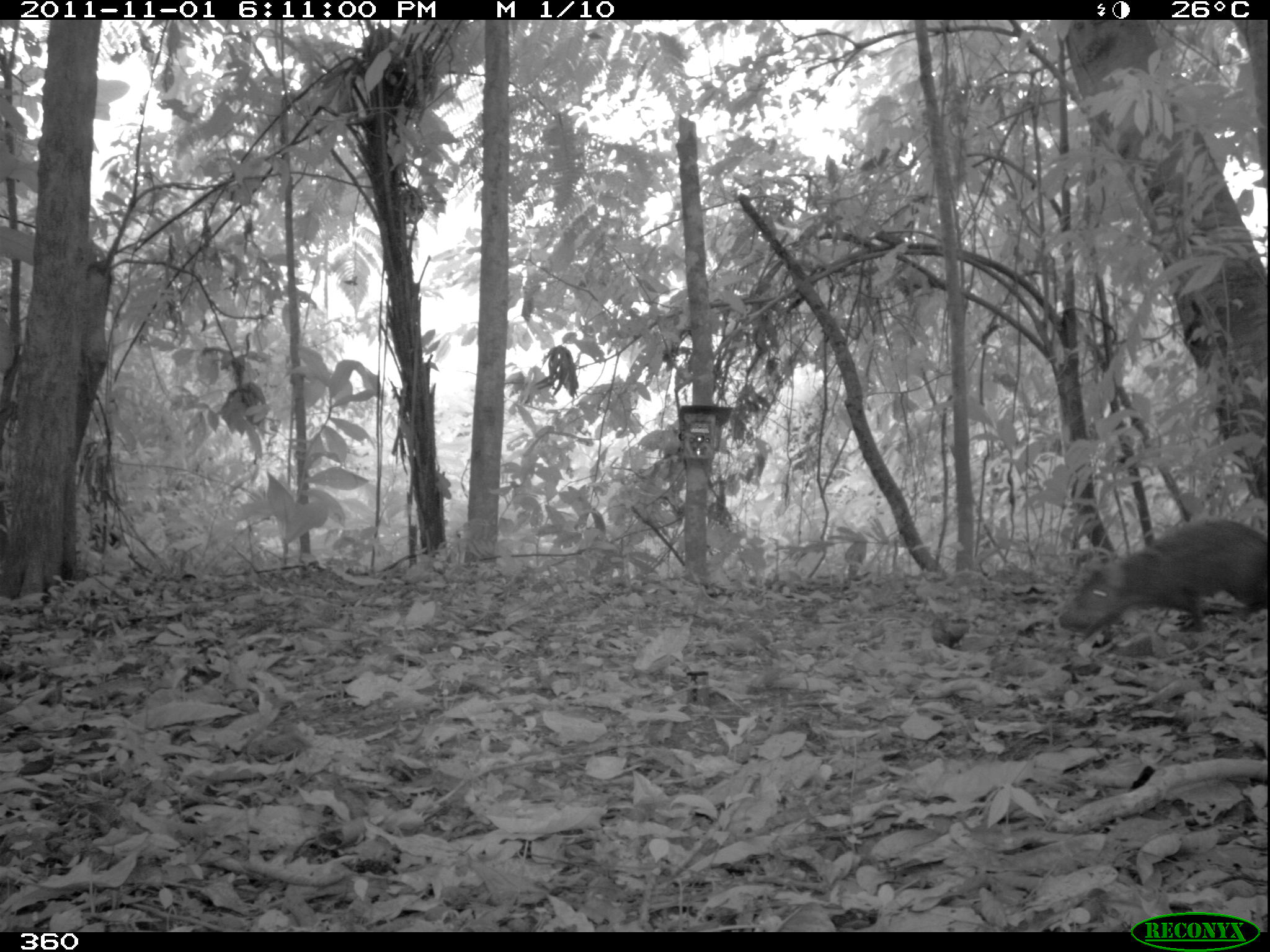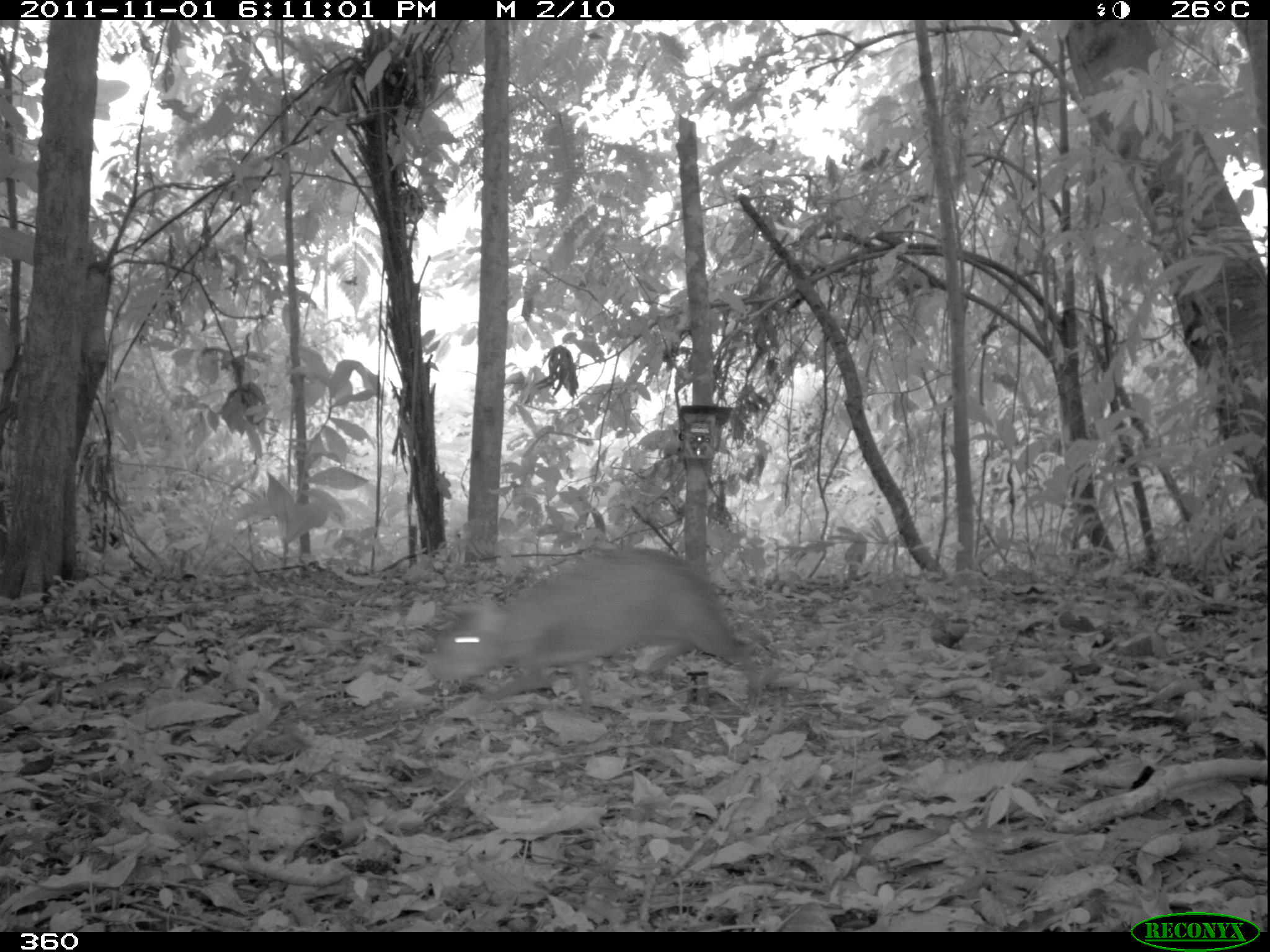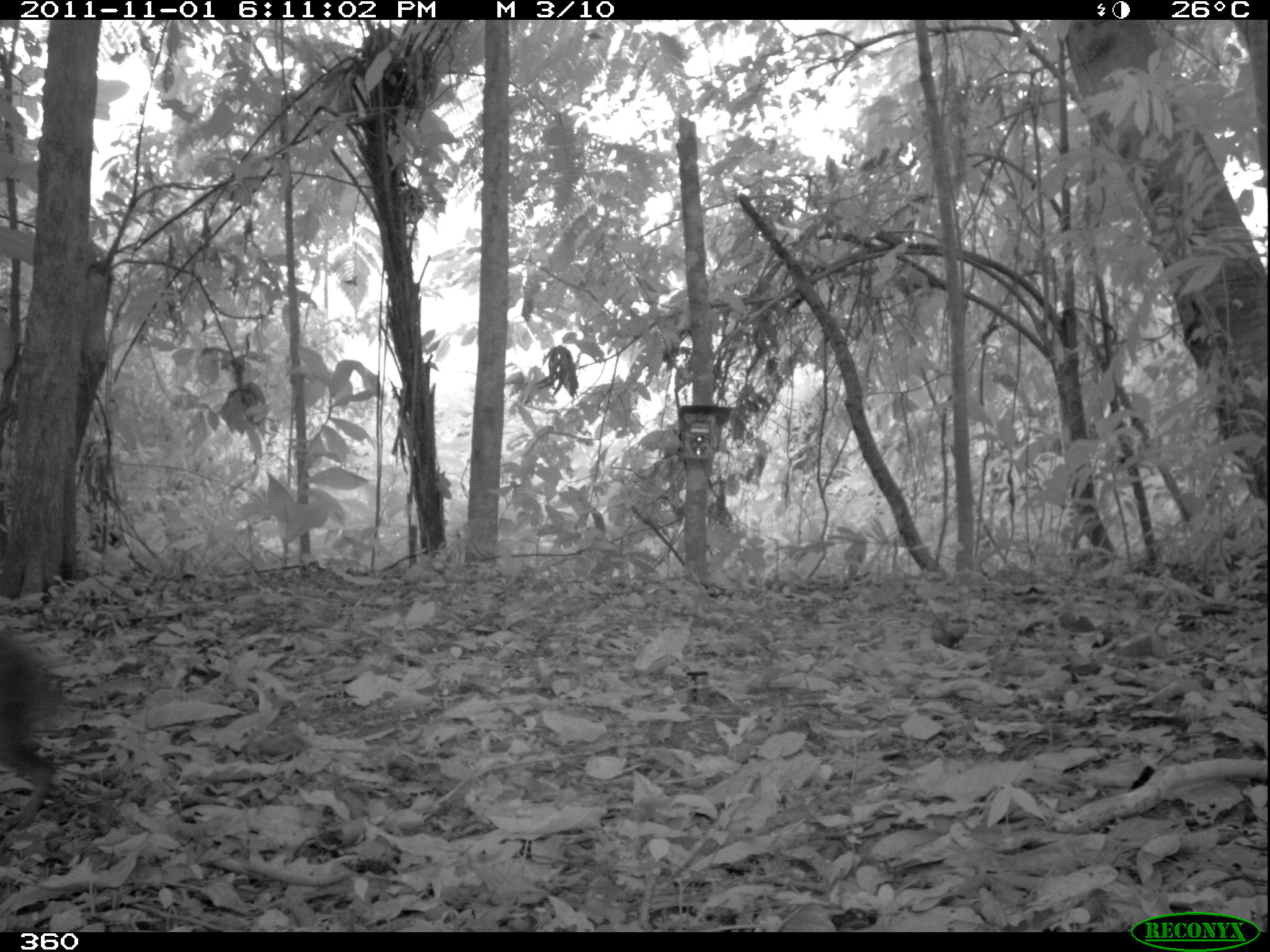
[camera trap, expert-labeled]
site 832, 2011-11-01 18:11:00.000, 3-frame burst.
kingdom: Animalia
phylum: Chordata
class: Mammalia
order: Rodentia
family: Dasyproctidae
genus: Dasyprocta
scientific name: Dasyprocta punctata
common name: central american agouti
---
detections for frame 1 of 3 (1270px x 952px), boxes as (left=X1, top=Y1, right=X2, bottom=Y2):
dasyprocta punctata: (left=1055, top=512, right=1267, bottom=641)